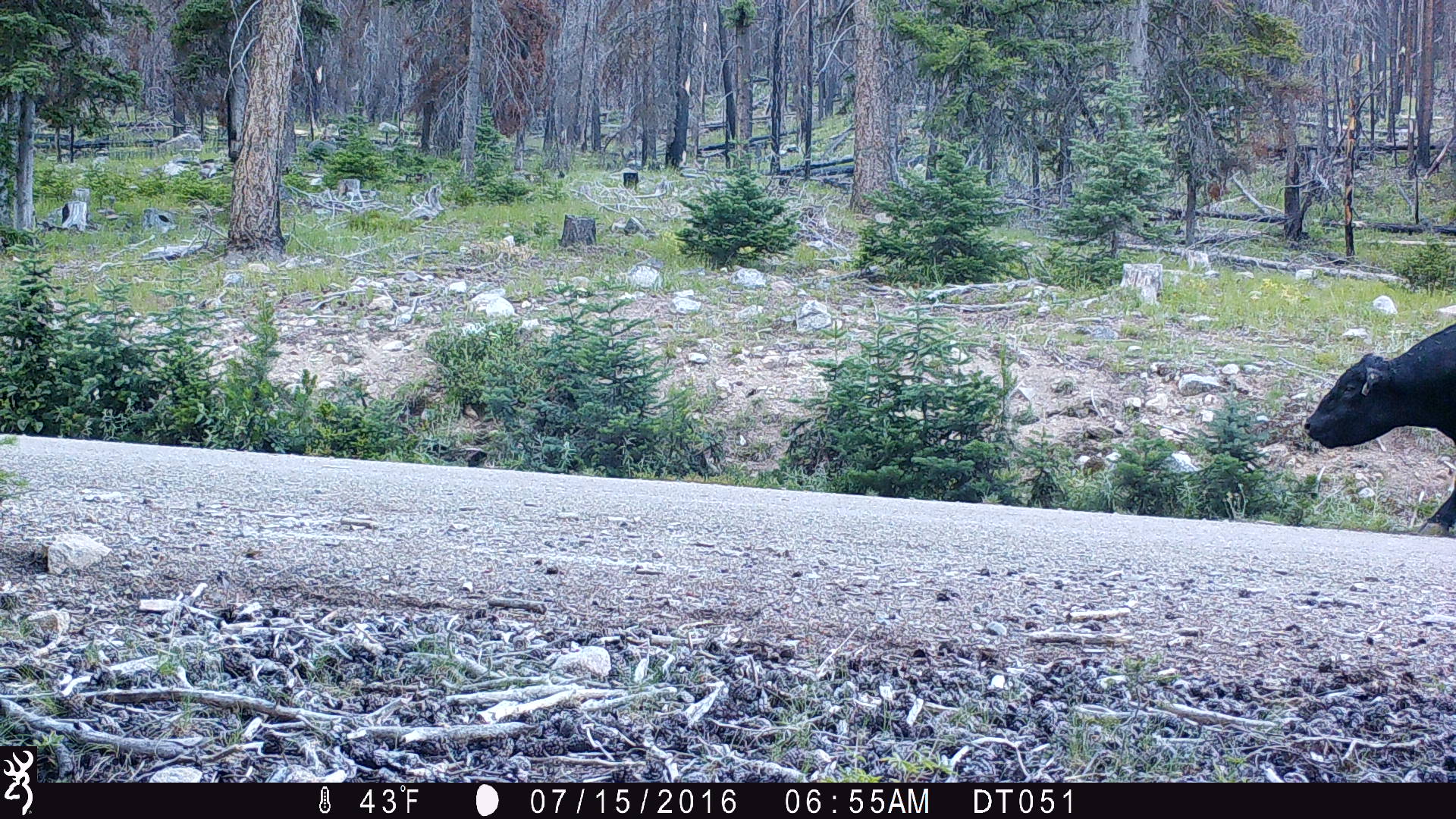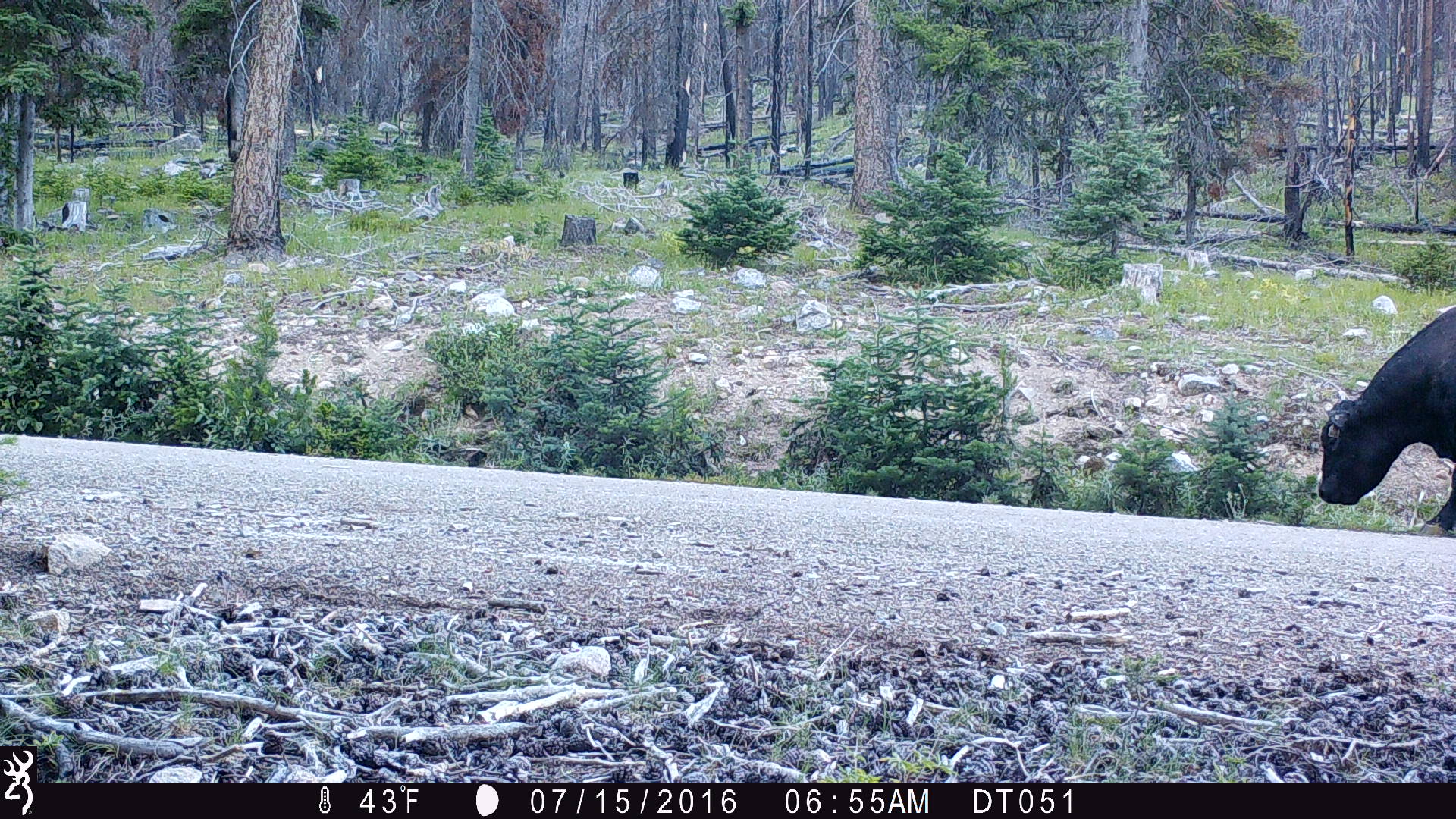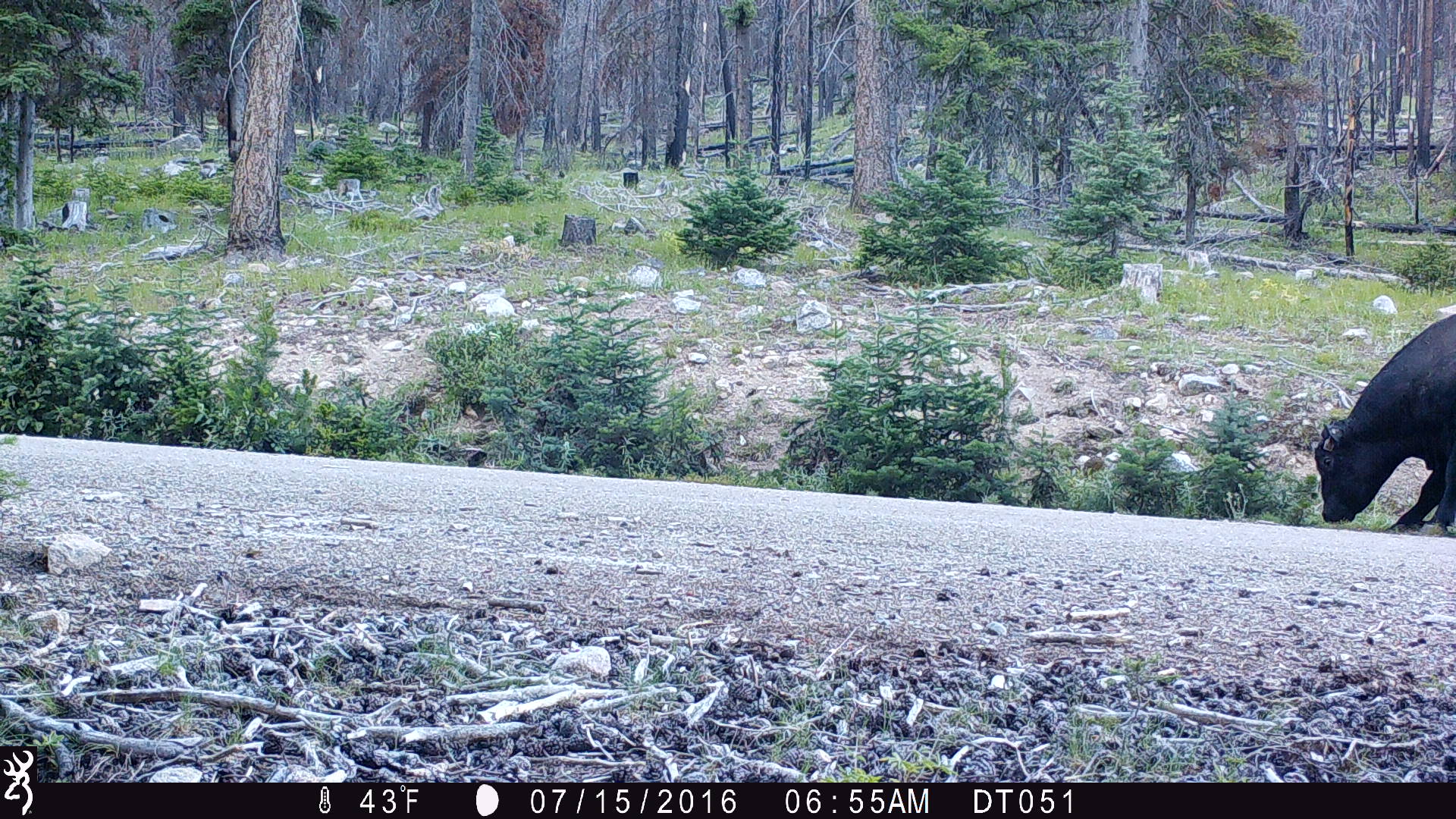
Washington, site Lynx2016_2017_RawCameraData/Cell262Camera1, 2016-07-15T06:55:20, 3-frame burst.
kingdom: Animalia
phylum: Chordata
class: Mammalia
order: Artiodactyla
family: Bovidae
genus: Bos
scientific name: Bos taurus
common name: domestic cattle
Domestic cattle (Bos taurus). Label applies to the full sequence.